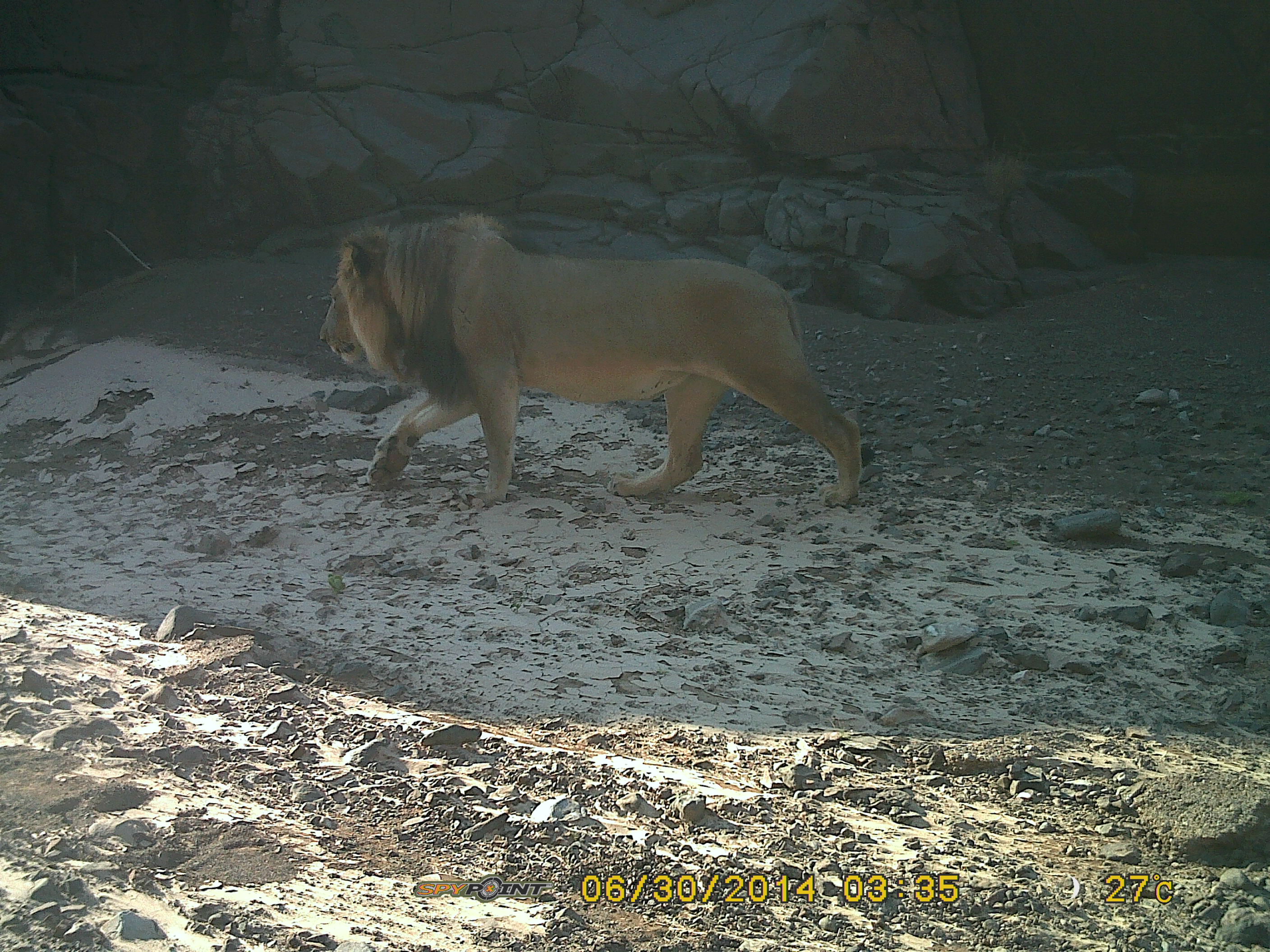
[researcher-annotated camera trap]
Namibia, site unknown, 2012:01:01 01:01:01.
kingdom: Animalia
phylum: Chordata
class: Mammalia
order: Carnivora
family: Felidae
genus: Panthera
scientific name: Panthera leo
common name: lion